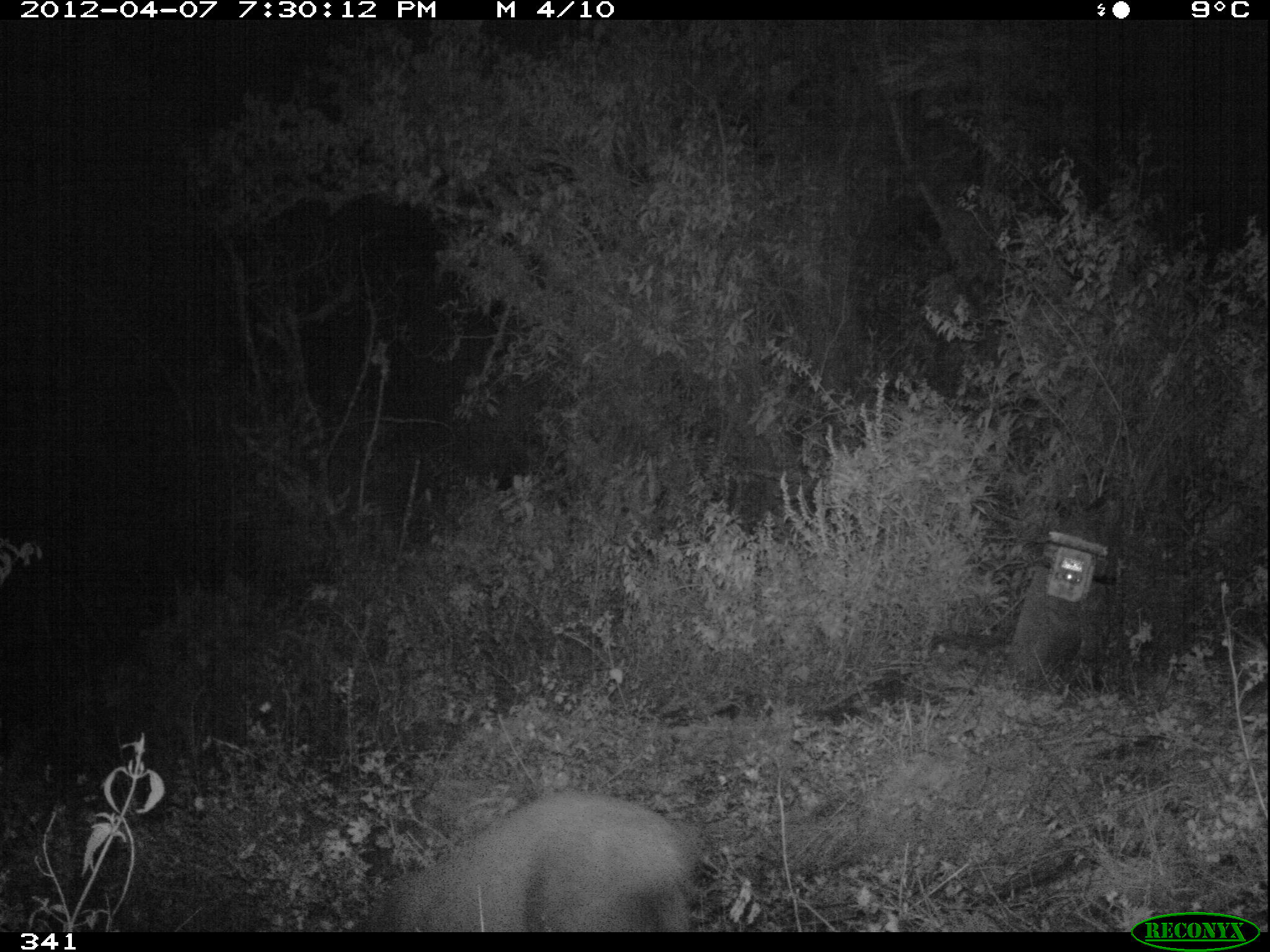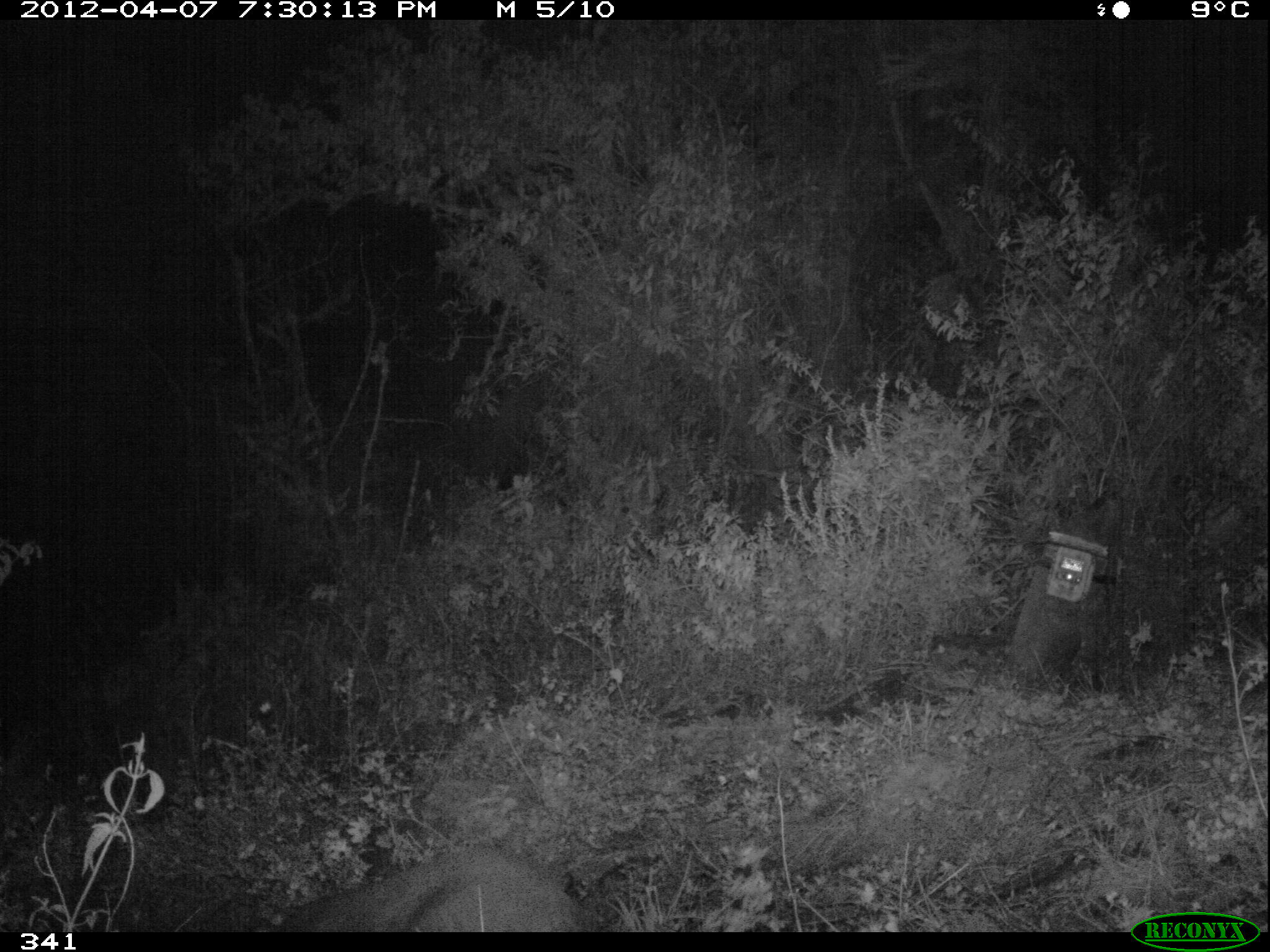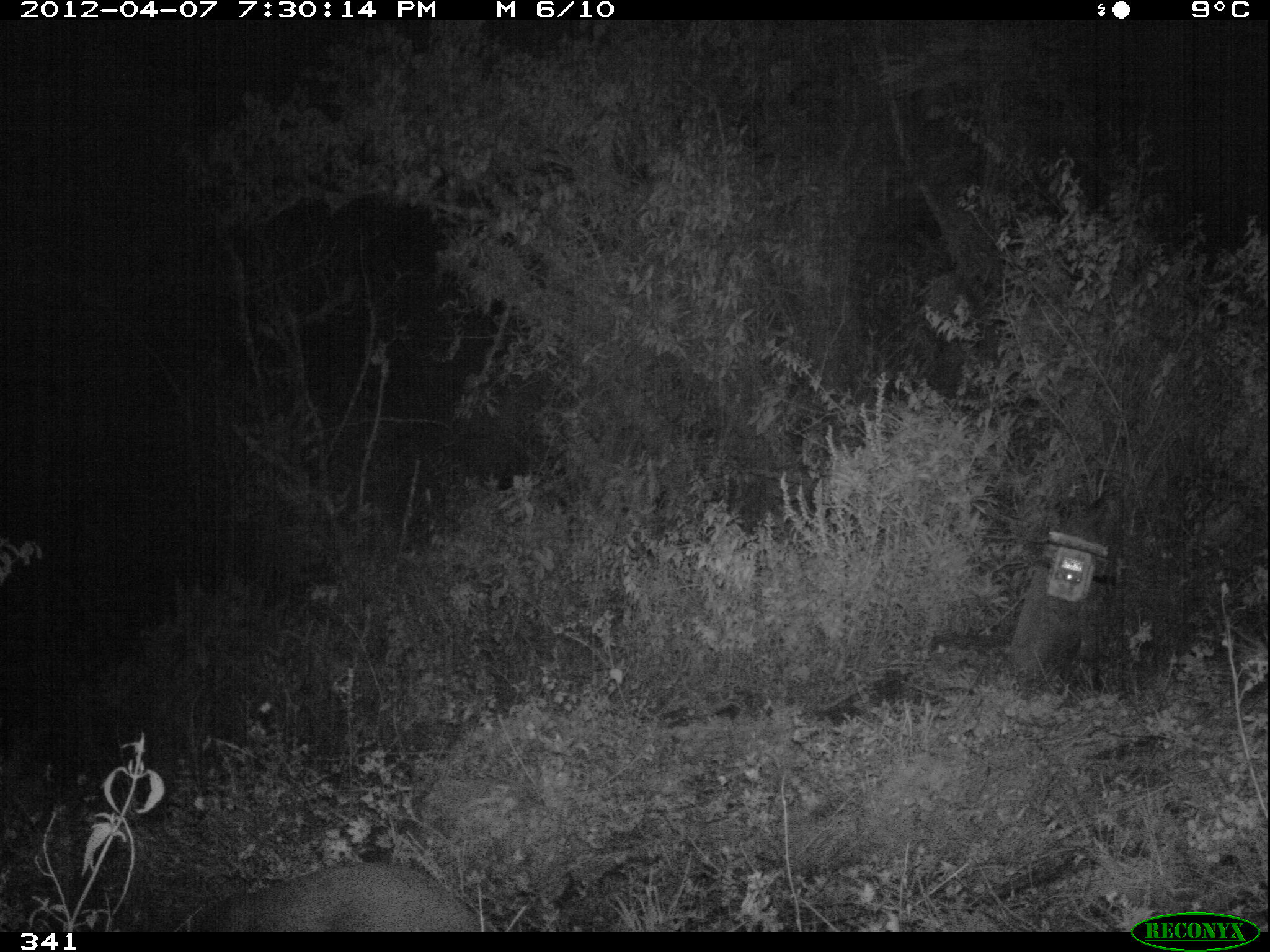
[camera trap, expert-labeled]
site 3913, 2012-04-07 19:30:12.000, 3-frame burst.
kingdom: Animalia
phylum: Chordata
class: Mammalia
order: Artiodactyla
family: Cervidae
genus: Mazama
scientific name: Mazama chunyi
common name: dwarf brocket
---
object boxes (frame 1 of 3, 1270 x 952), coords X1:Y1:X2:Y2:
mazama chunyi: 348:789:695:932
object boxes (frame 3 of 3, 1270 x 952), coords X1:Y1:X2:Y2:
mazama chunyi: 190:861:479:932